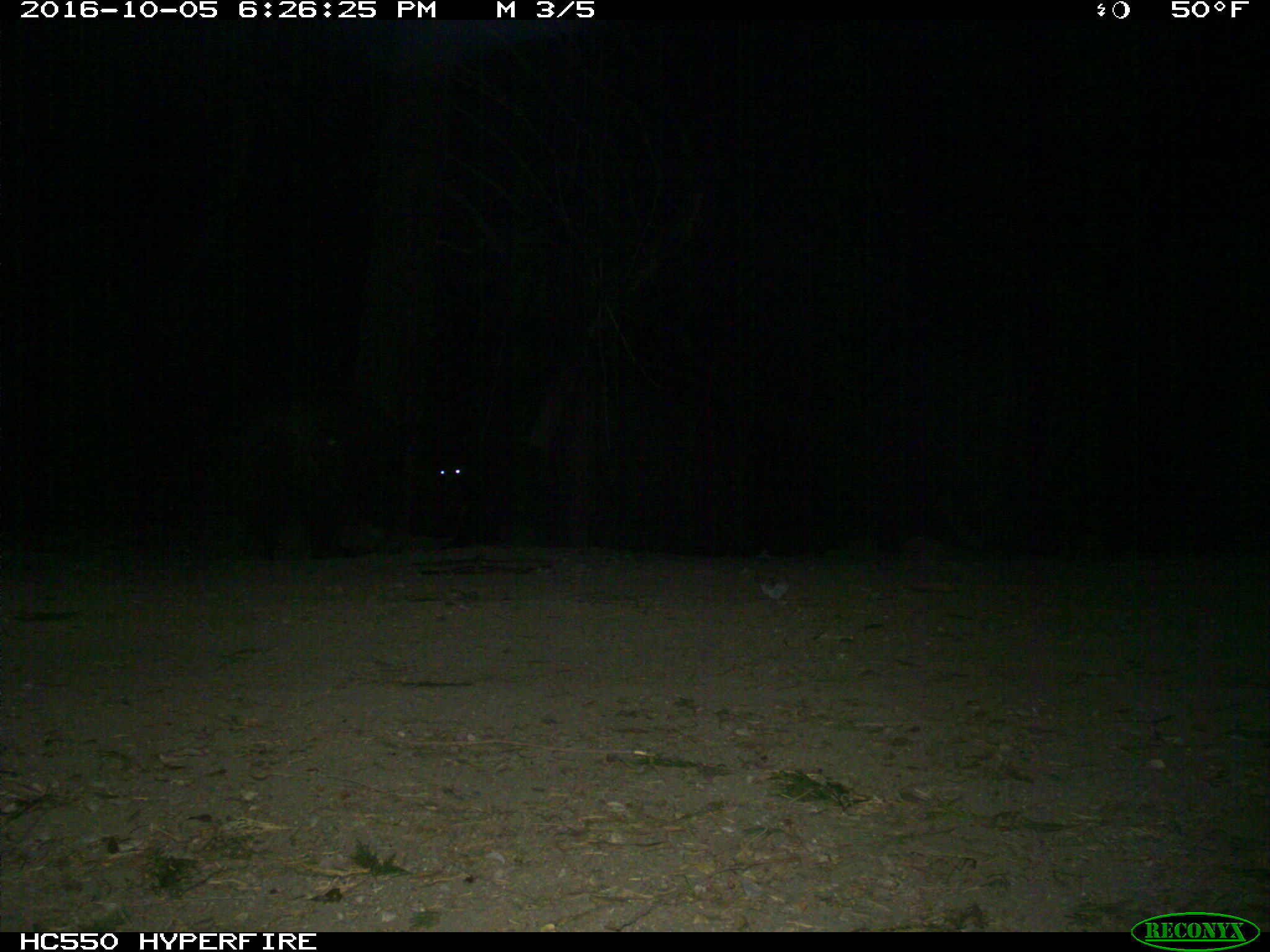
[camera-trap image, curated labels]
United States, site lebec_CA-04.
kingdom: Animalia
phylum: Chordata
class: Mammalia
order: Carnivora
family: Ursidae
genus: Ursus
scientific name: Ursus americanus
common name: american black bear